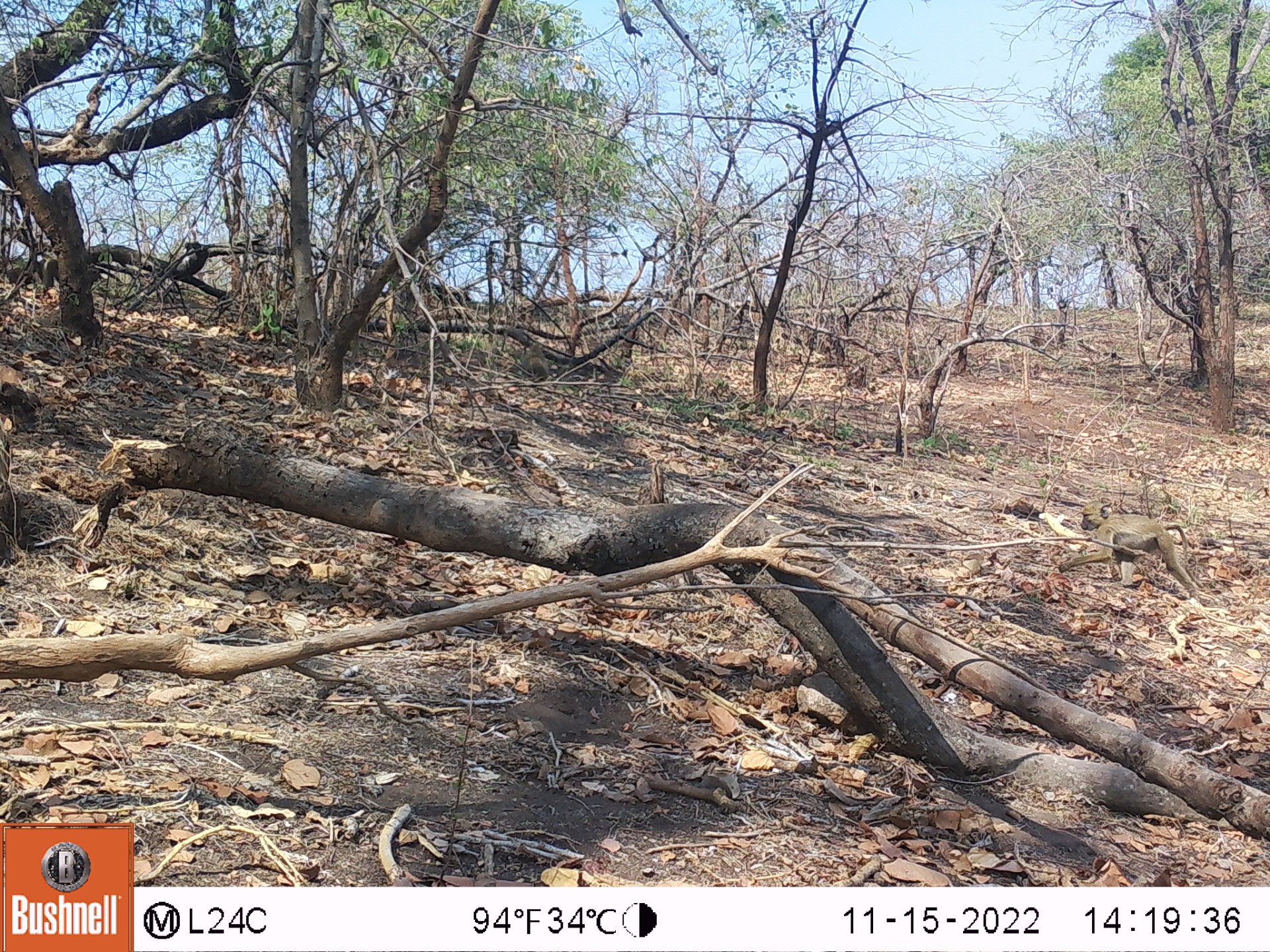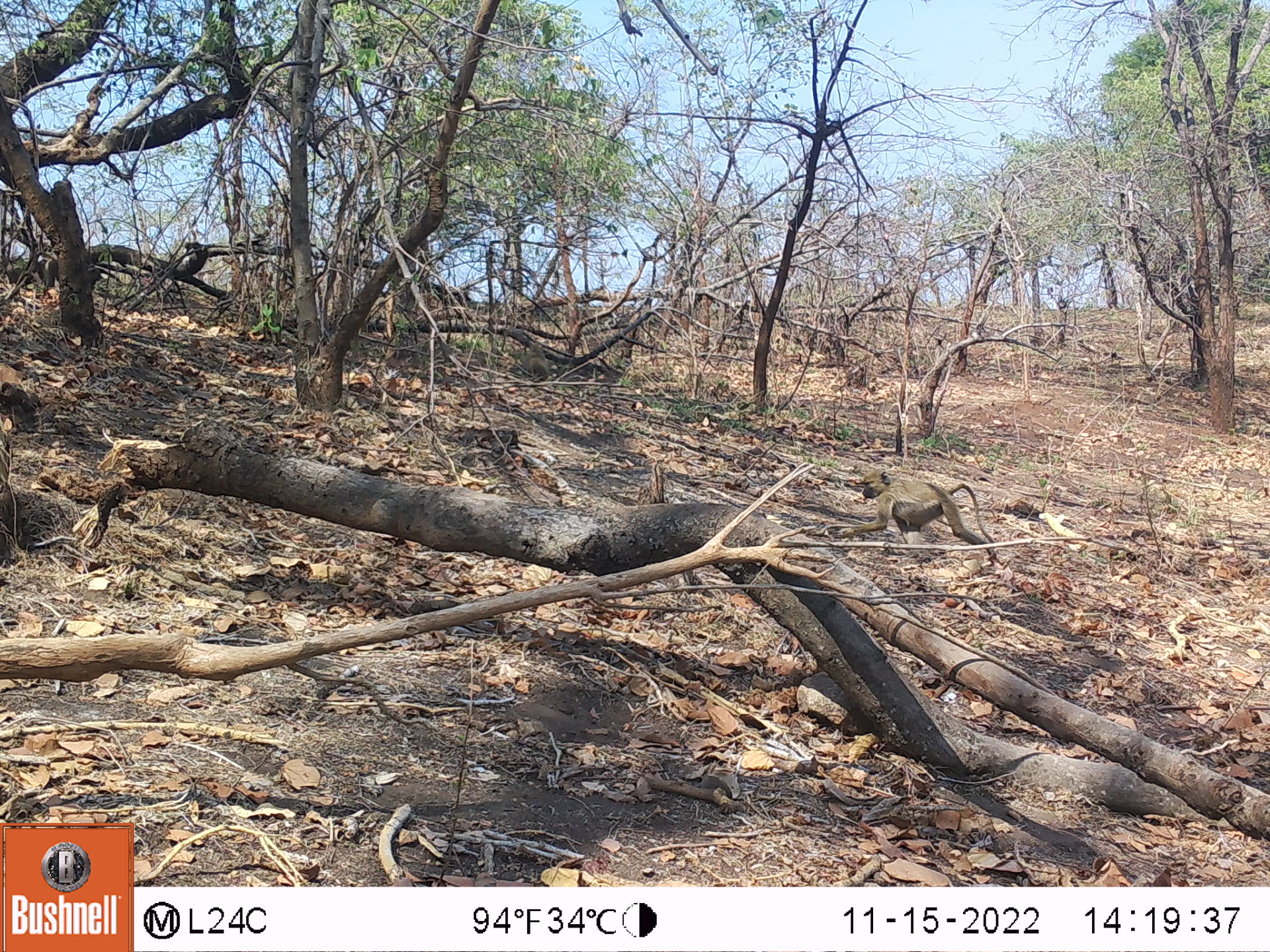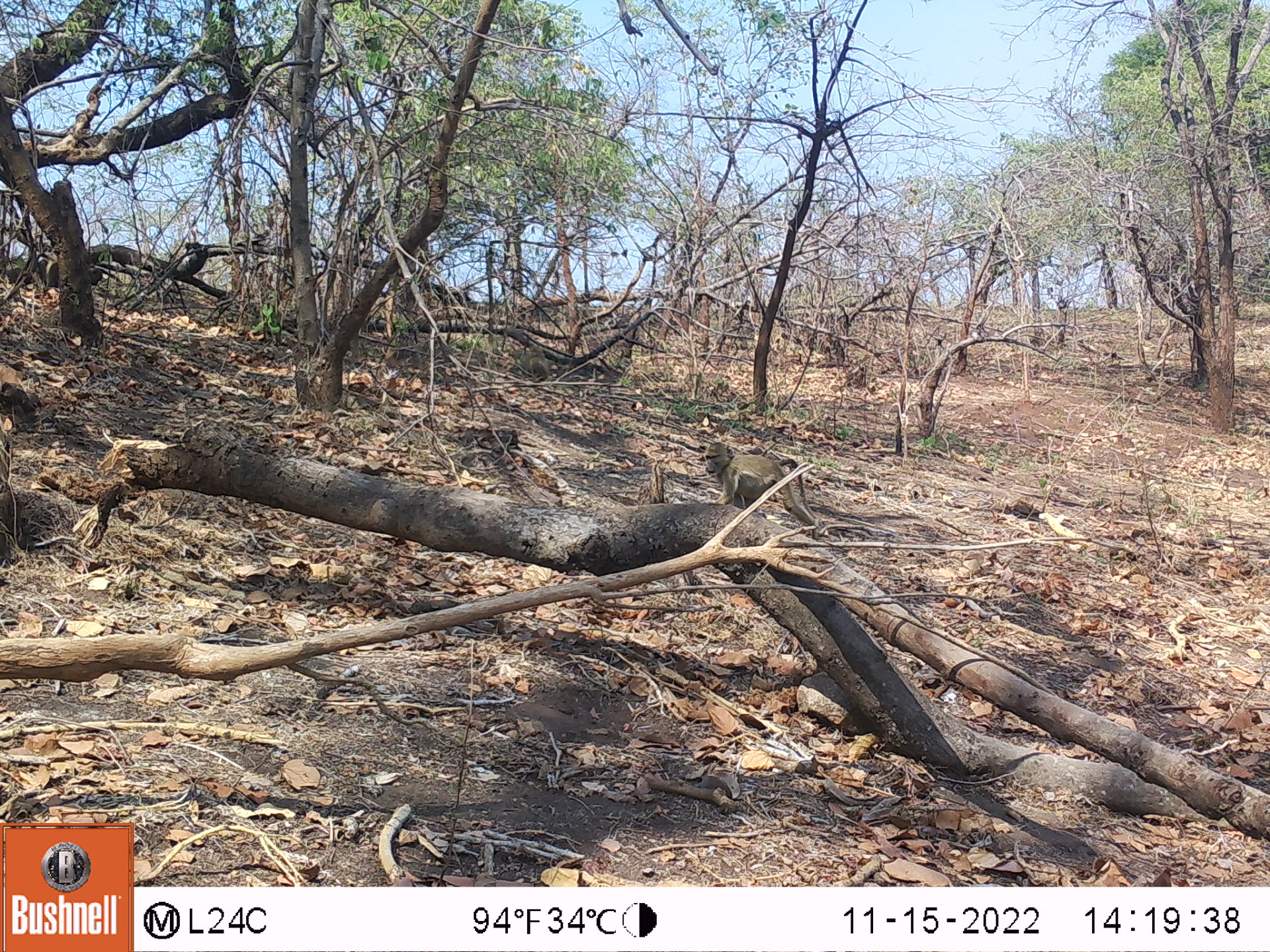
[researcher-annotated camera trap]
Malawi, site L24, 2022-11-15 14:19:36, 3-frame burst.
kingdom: Animalia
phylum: Chordata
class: Mammalia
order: Primates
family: Cercopithecidae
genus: Papio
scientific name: Papio cynocephalus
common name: yellow baboon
Yellow baboon (Papio cynocephalus), count 1.